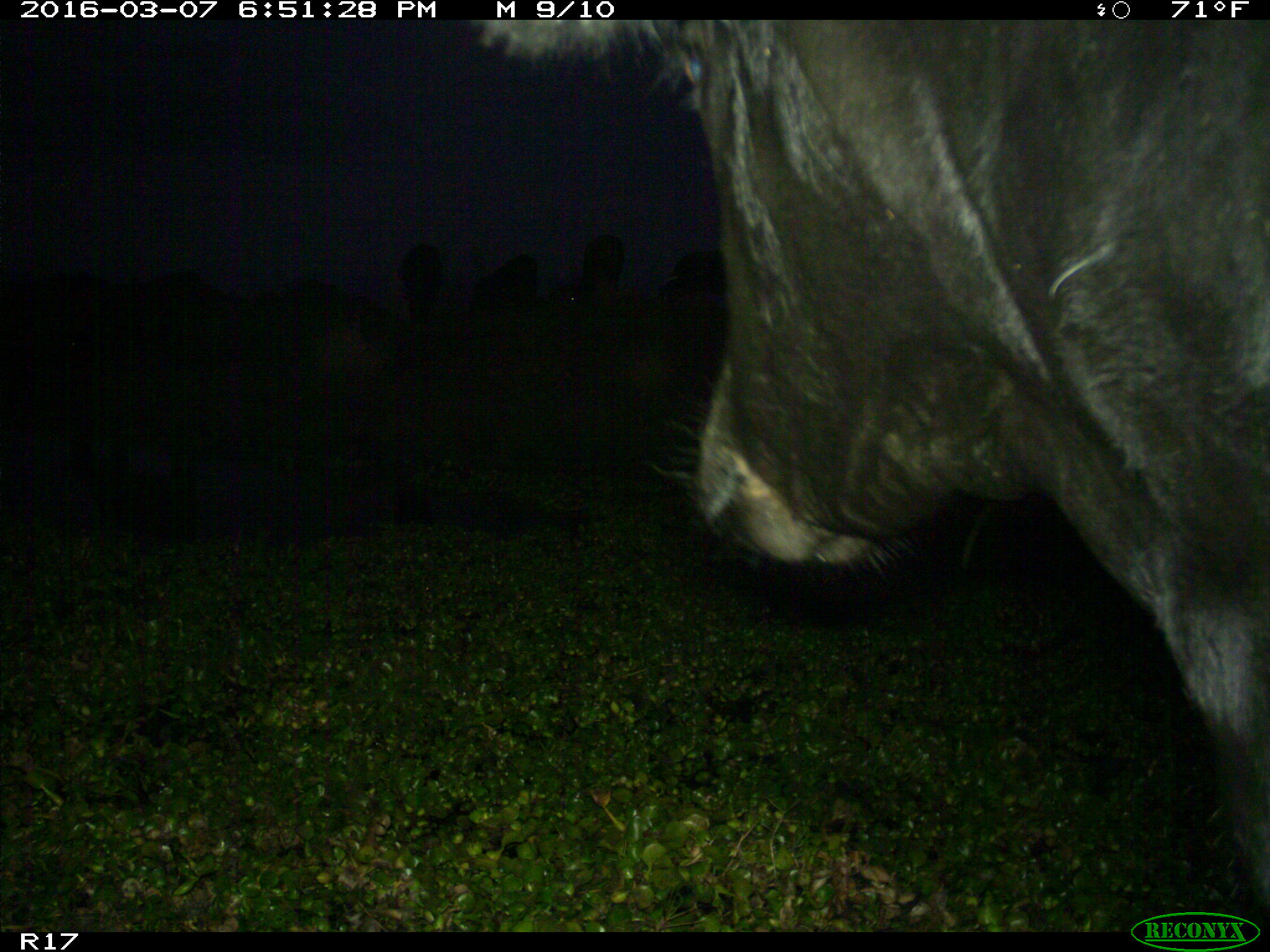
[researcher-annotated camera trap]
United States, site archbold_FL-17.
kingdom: Animalia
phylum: Chordata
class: Mammalia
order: Artiodactyla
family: Bovidae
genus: Bos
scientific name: Bos taurus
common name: domestic cow